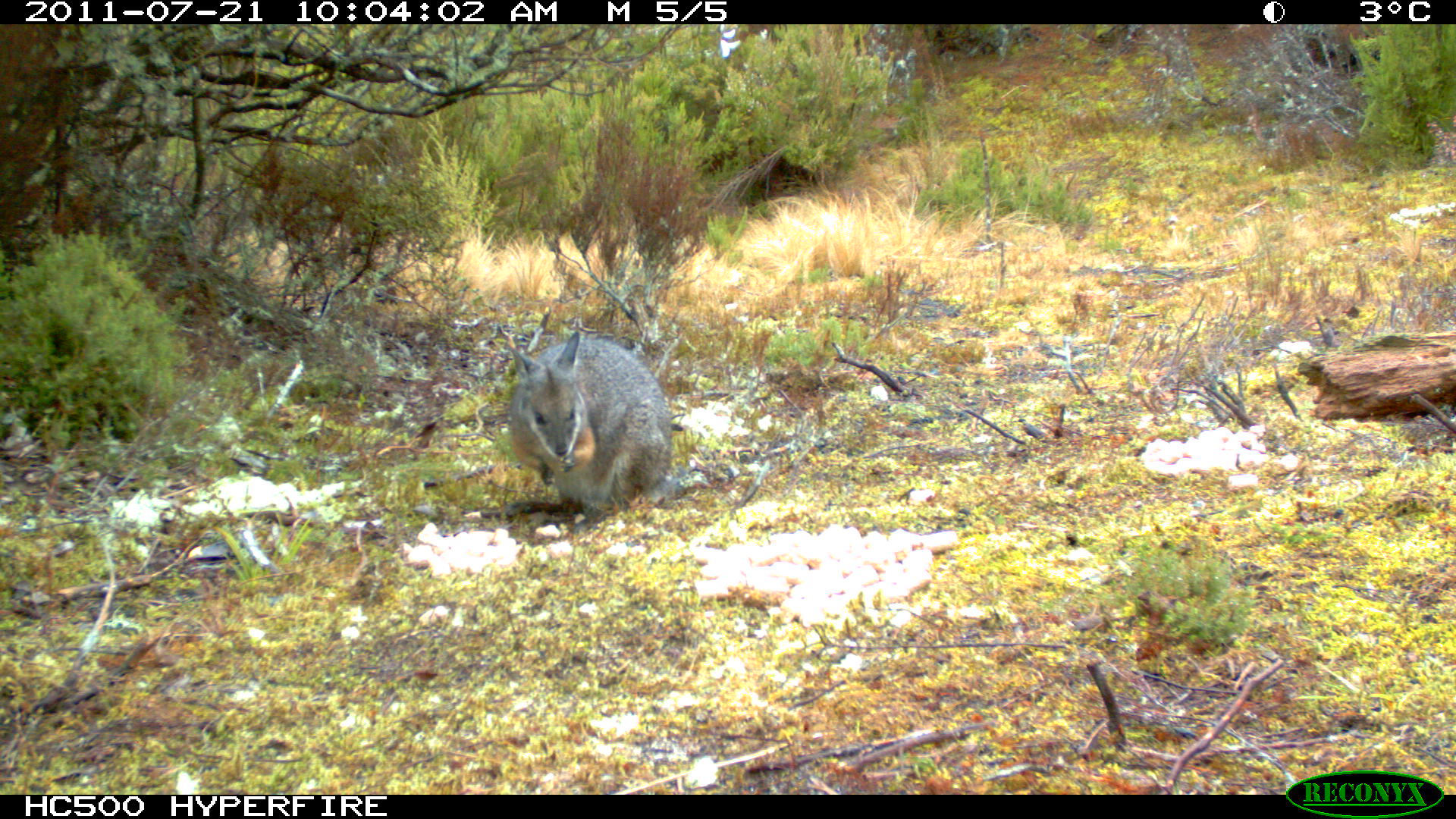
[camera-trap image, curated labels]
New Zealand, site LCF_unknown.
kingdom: Animalia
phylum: Chordata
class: Mammalia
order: Diprotodontia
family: Macropodidae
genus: Notamacropus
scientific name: Notamacropus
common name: wallaby